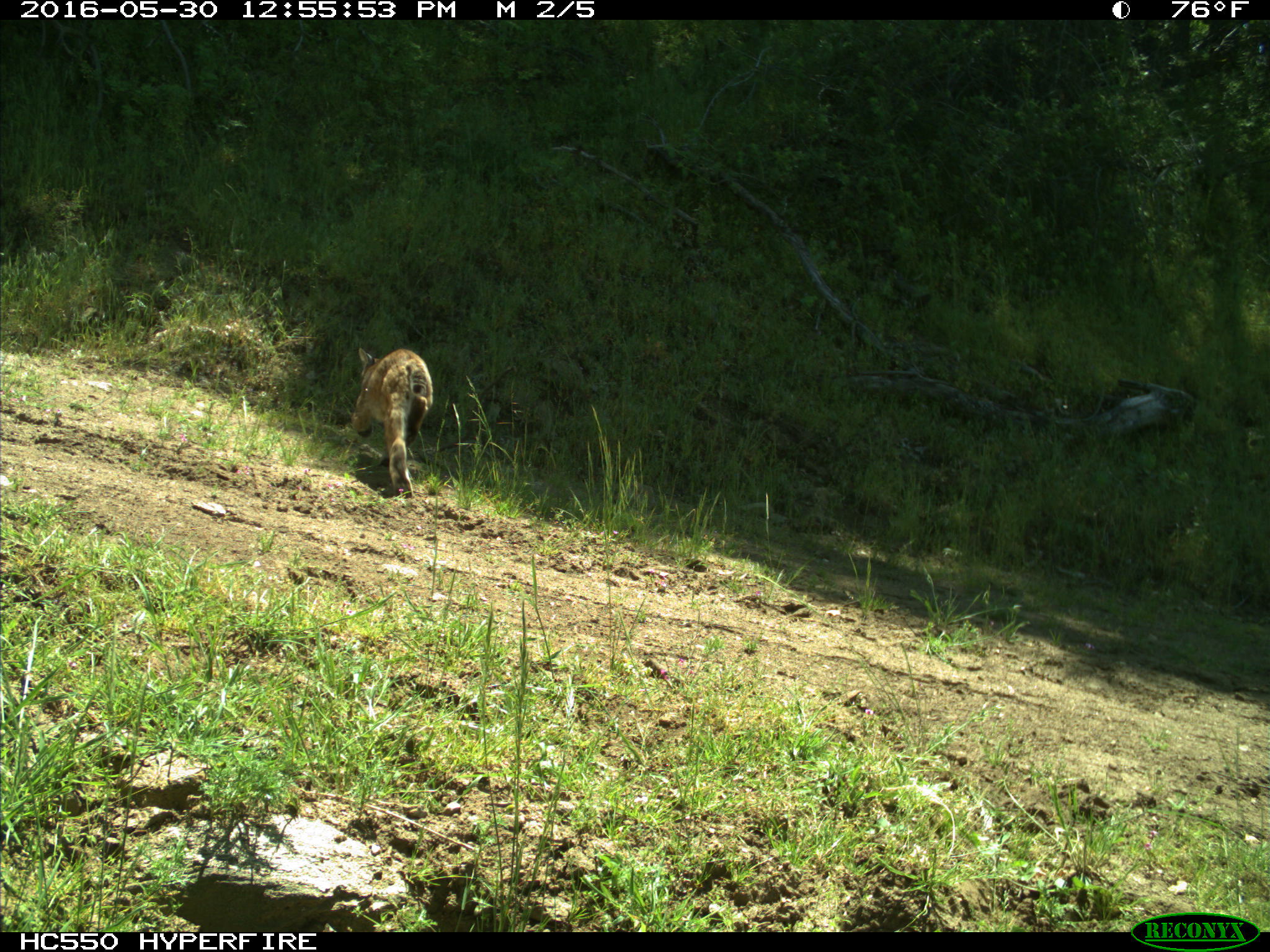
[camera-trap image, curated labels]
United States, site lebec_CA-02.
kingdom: Animalia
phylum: Chordata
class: Mammalia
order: Carnivora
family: Felidae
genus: Lynx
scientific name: Lynx rufus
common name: bobcat